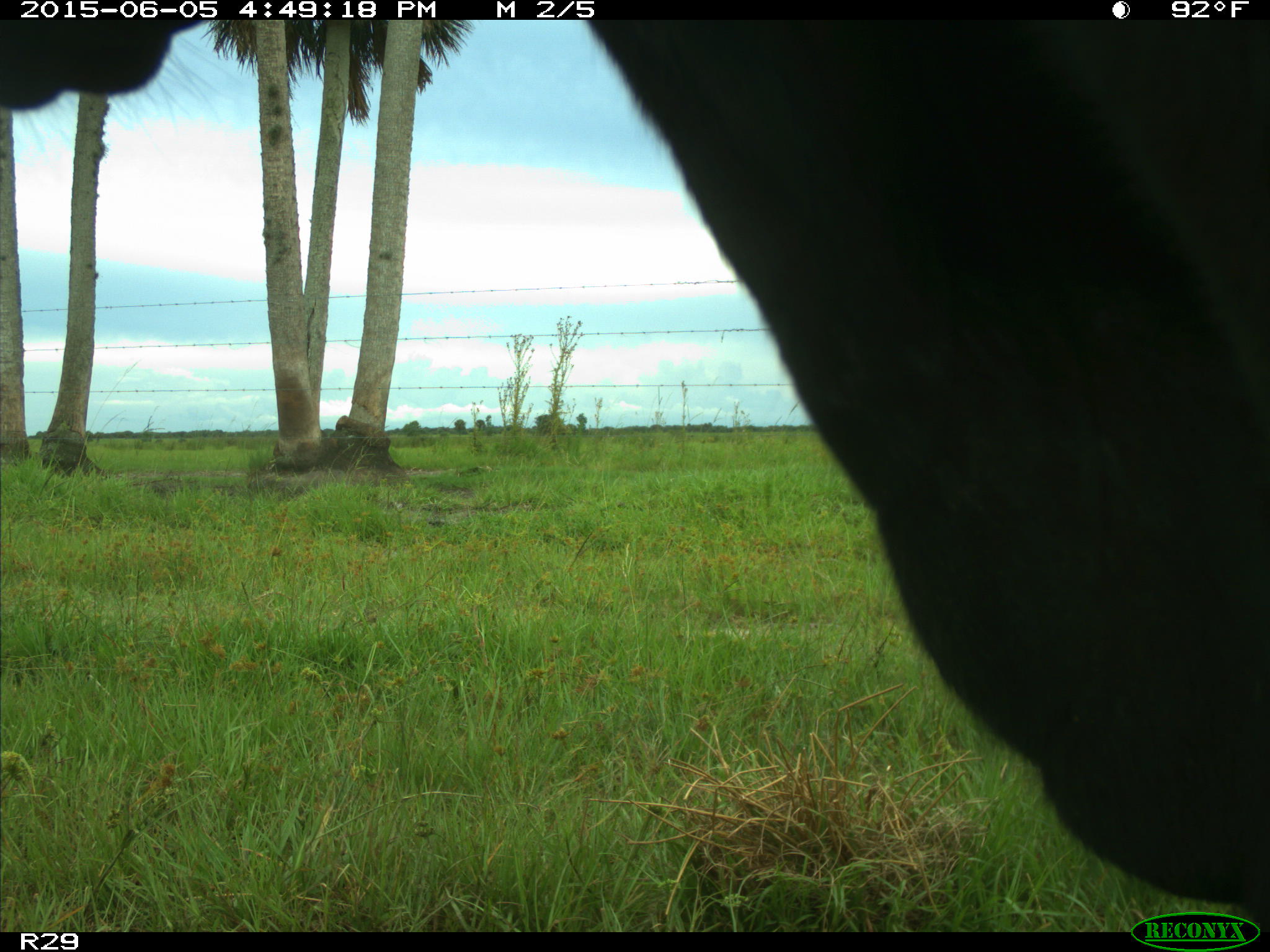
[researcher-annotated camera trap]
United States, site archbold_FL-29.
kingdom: Animalia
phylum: Chordata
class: Mammalia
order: Artiodactyla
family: Bovidae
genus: Bos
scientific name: Bos taurus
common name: domestic cow